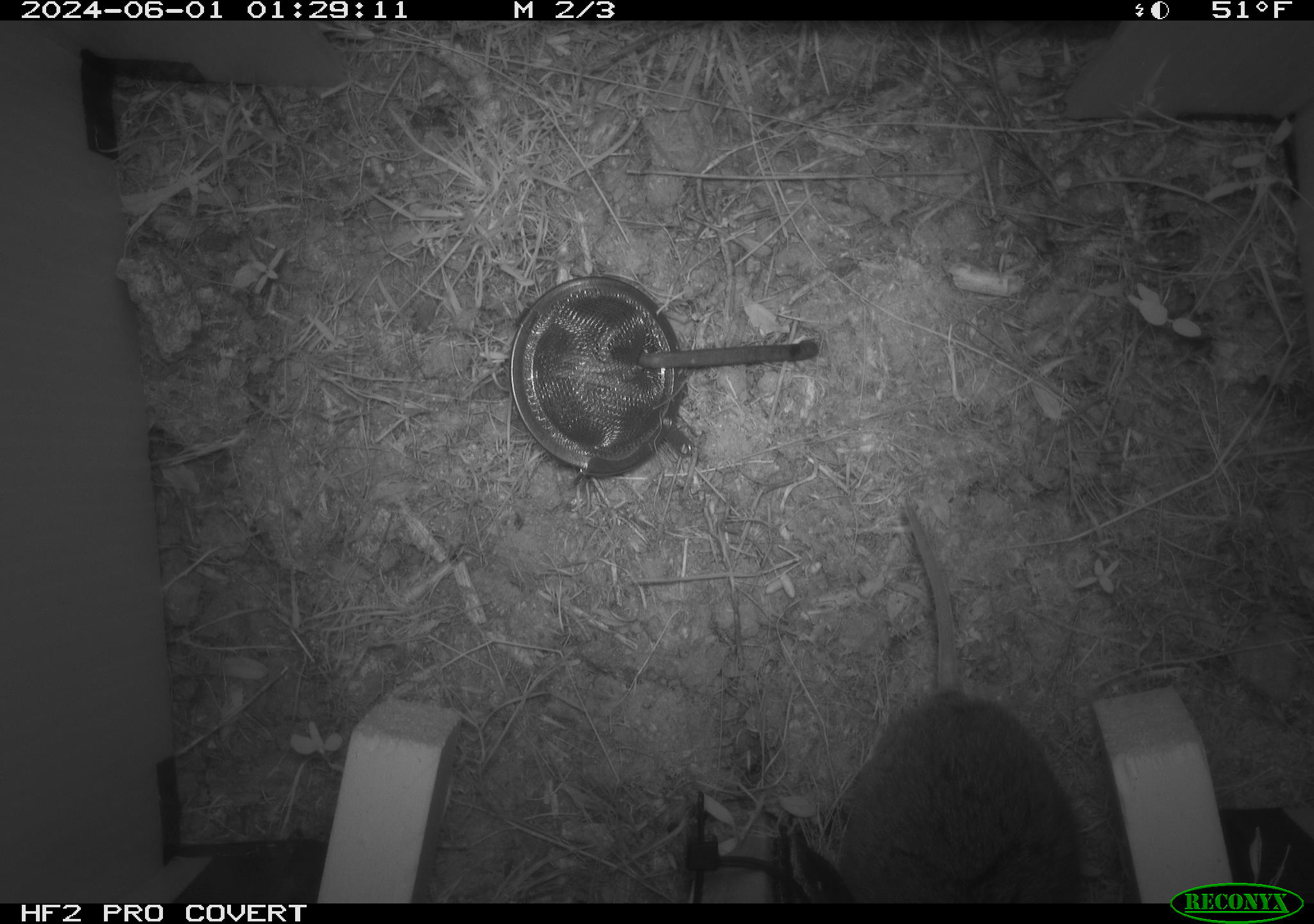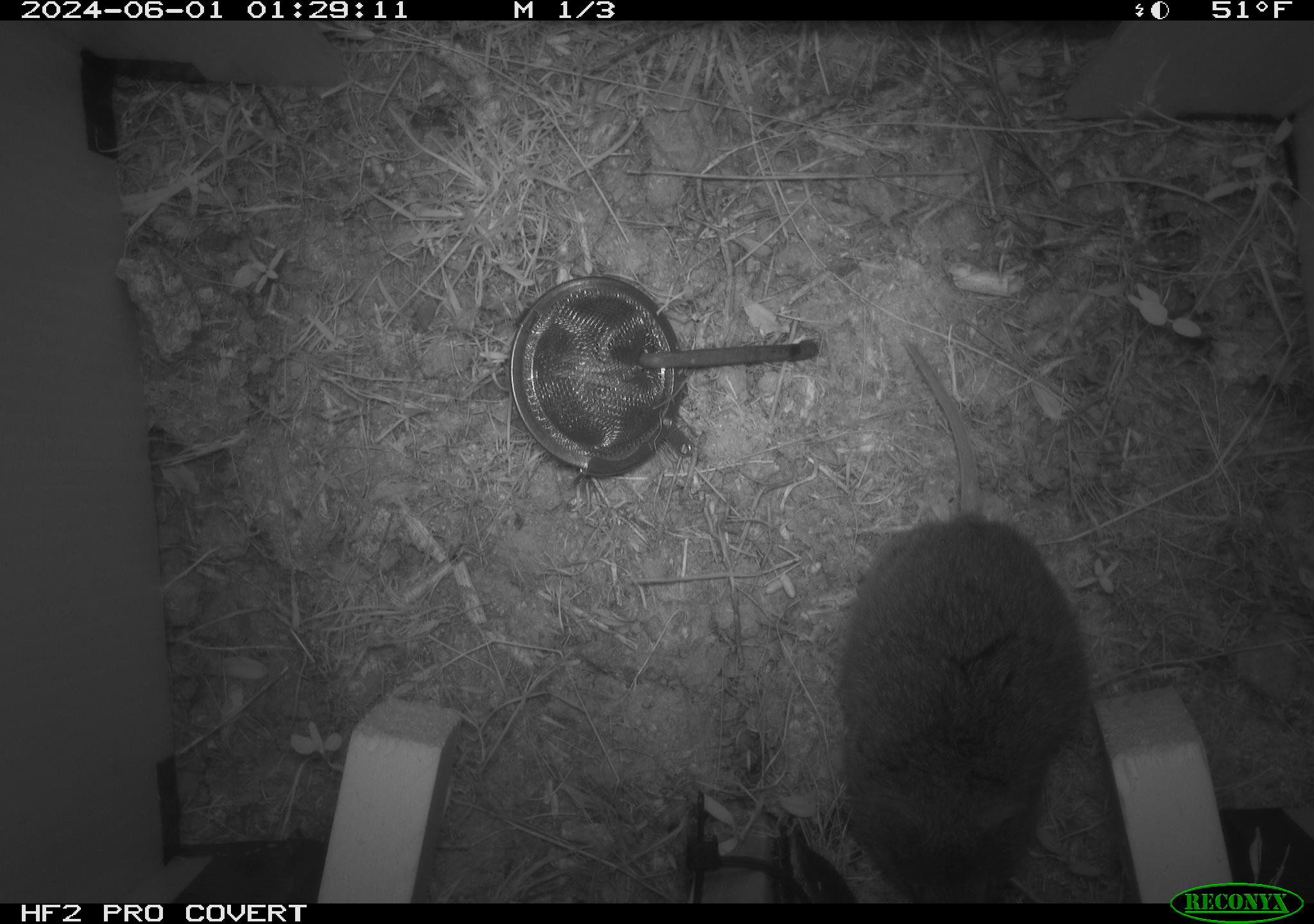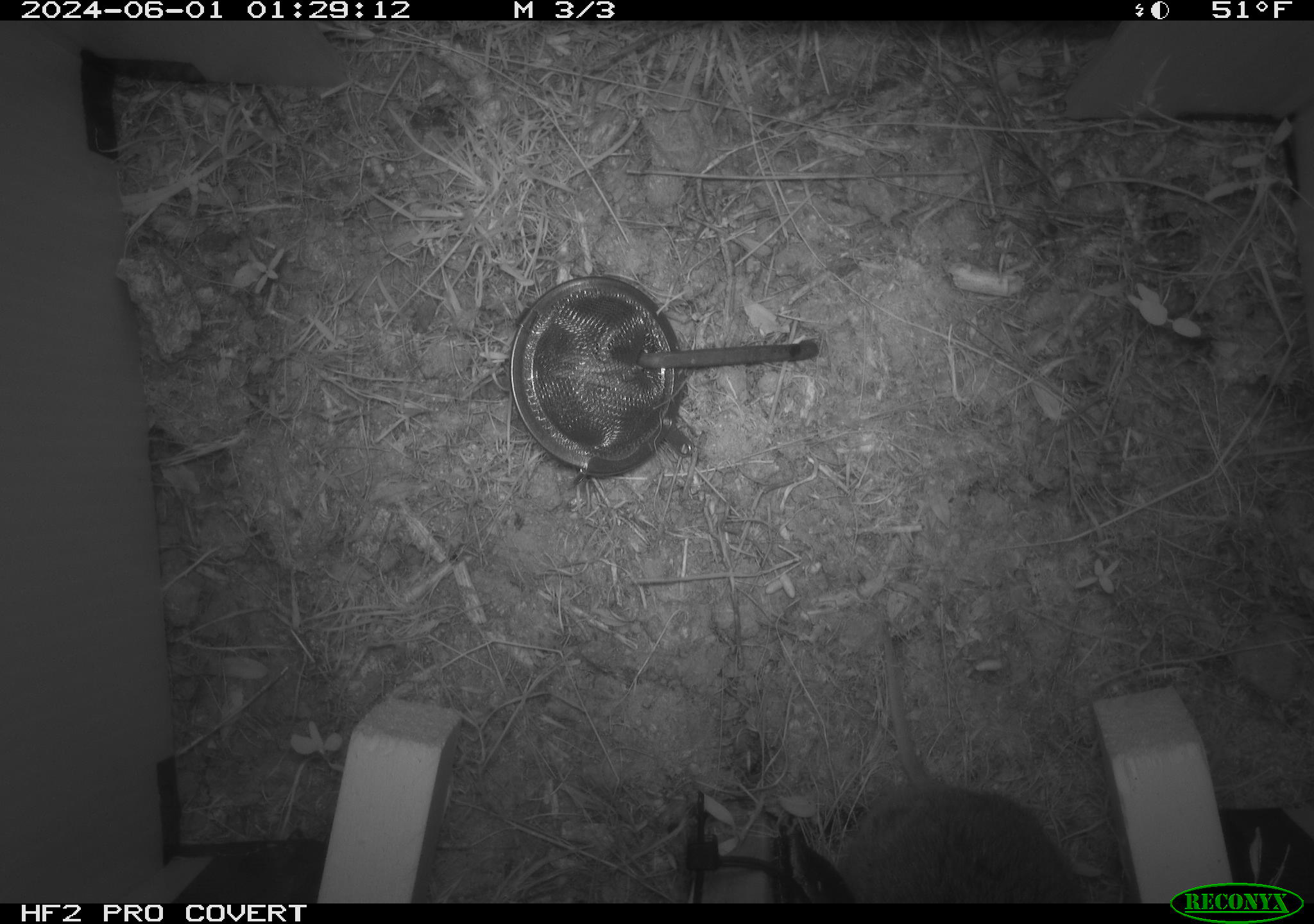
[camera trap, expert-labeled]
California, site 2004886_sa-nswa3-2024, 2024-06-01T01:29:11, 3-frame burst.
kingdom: Animalia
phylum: Chordata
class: Mammalia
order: Rodentia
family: Cricetidae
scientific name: Arvicolinae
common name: voles, lemmings, and muskrats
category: arvicolinae subfamily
Arvicolinae subfamily (voles, lemmings, and muskrats) (Arvicolinae).